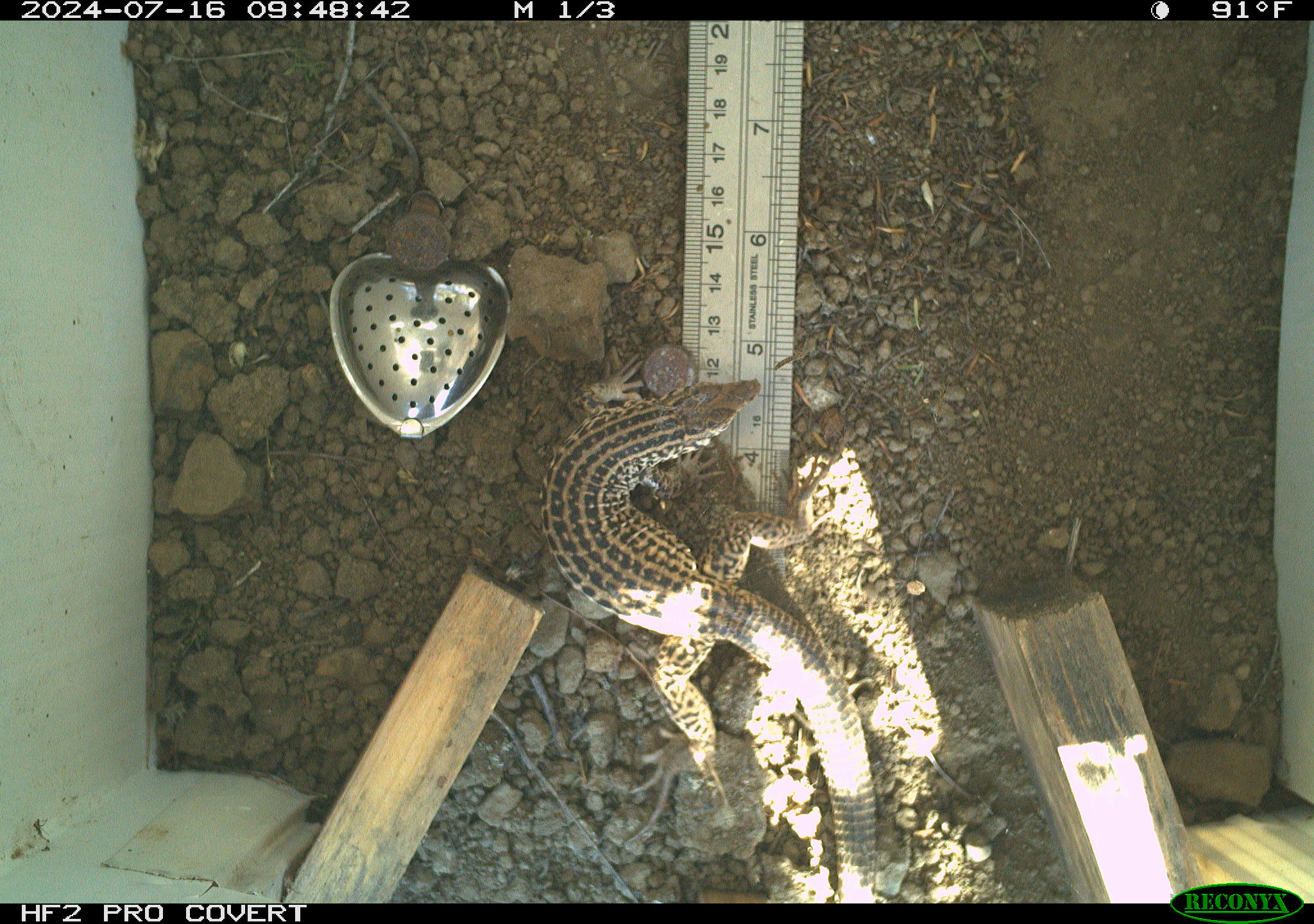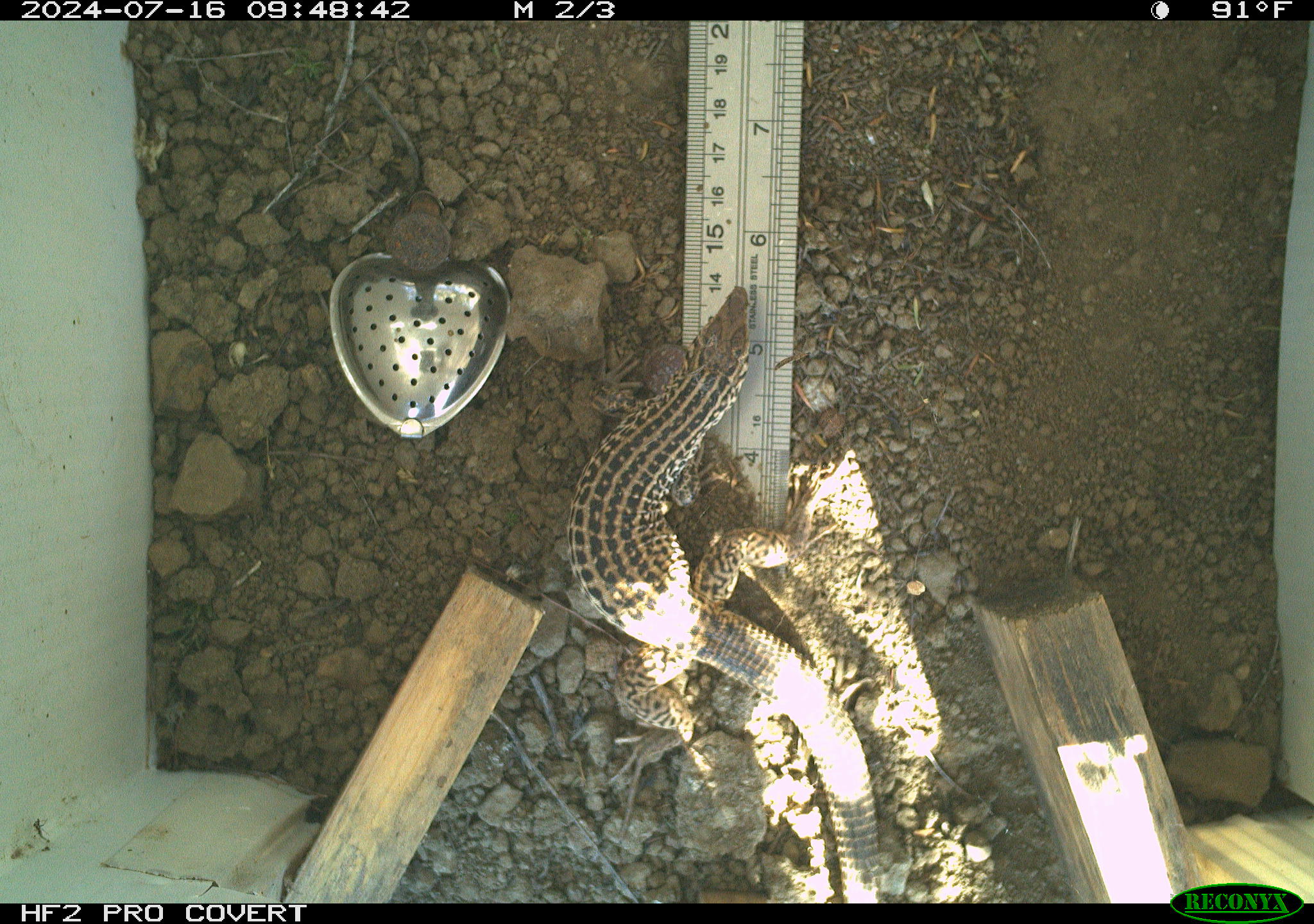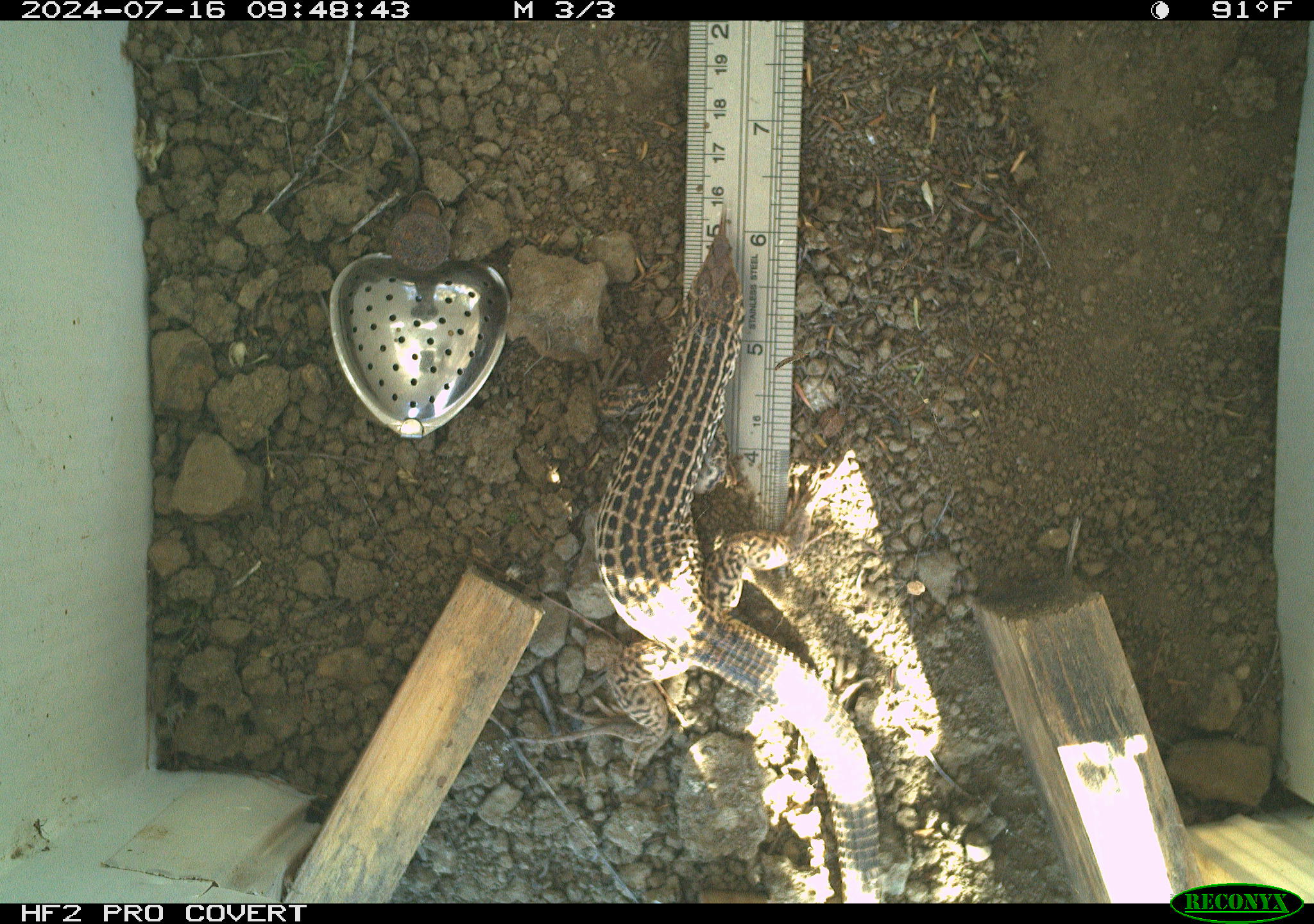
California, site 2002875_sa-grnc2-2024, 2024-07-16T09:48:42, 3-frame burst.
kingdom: Animalia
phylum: Chordata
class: Reptilia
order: Squamata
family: Teiidae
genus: Aspidoscelis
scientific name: Aspidoscelis tigris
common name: western whiptail